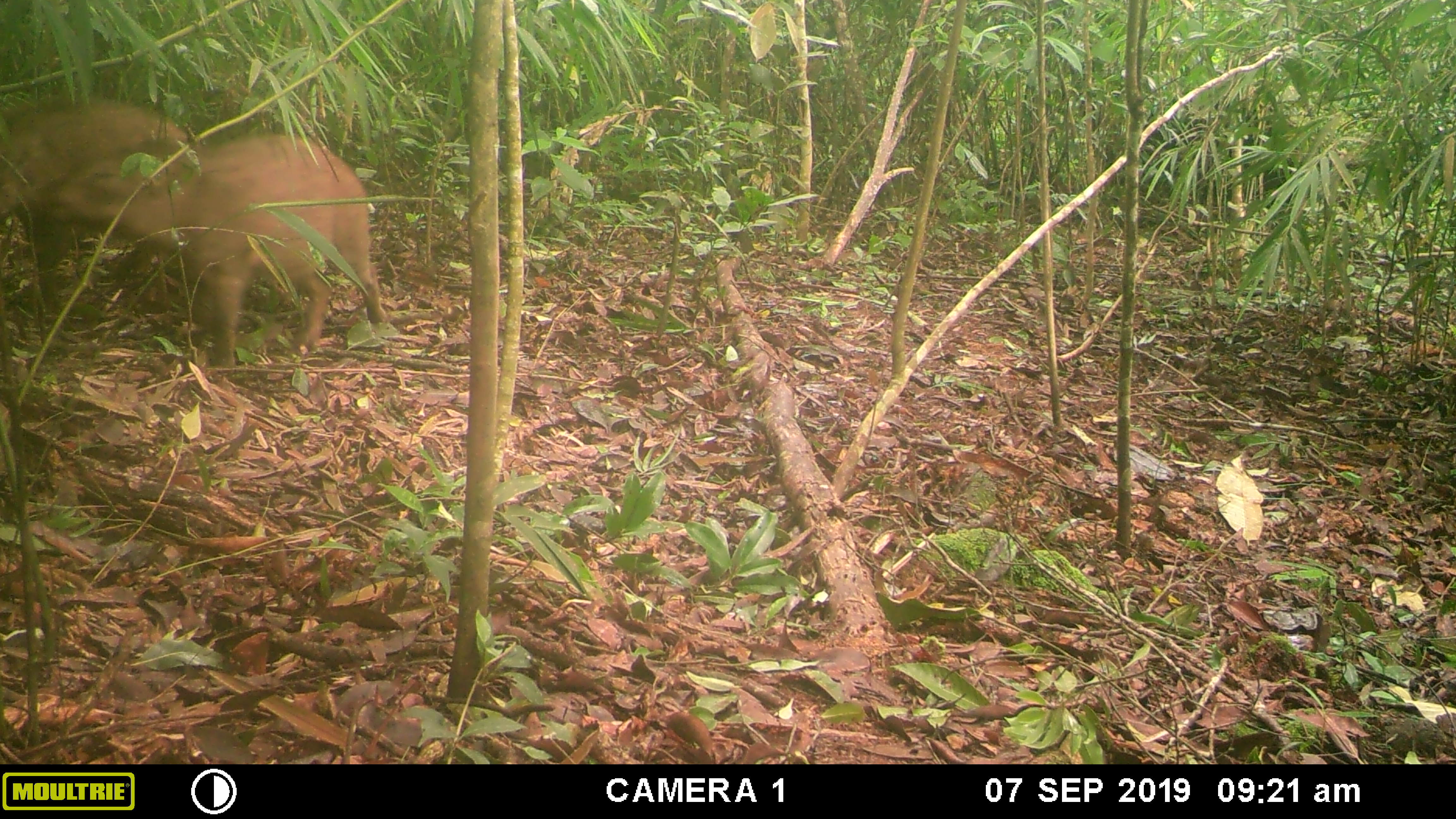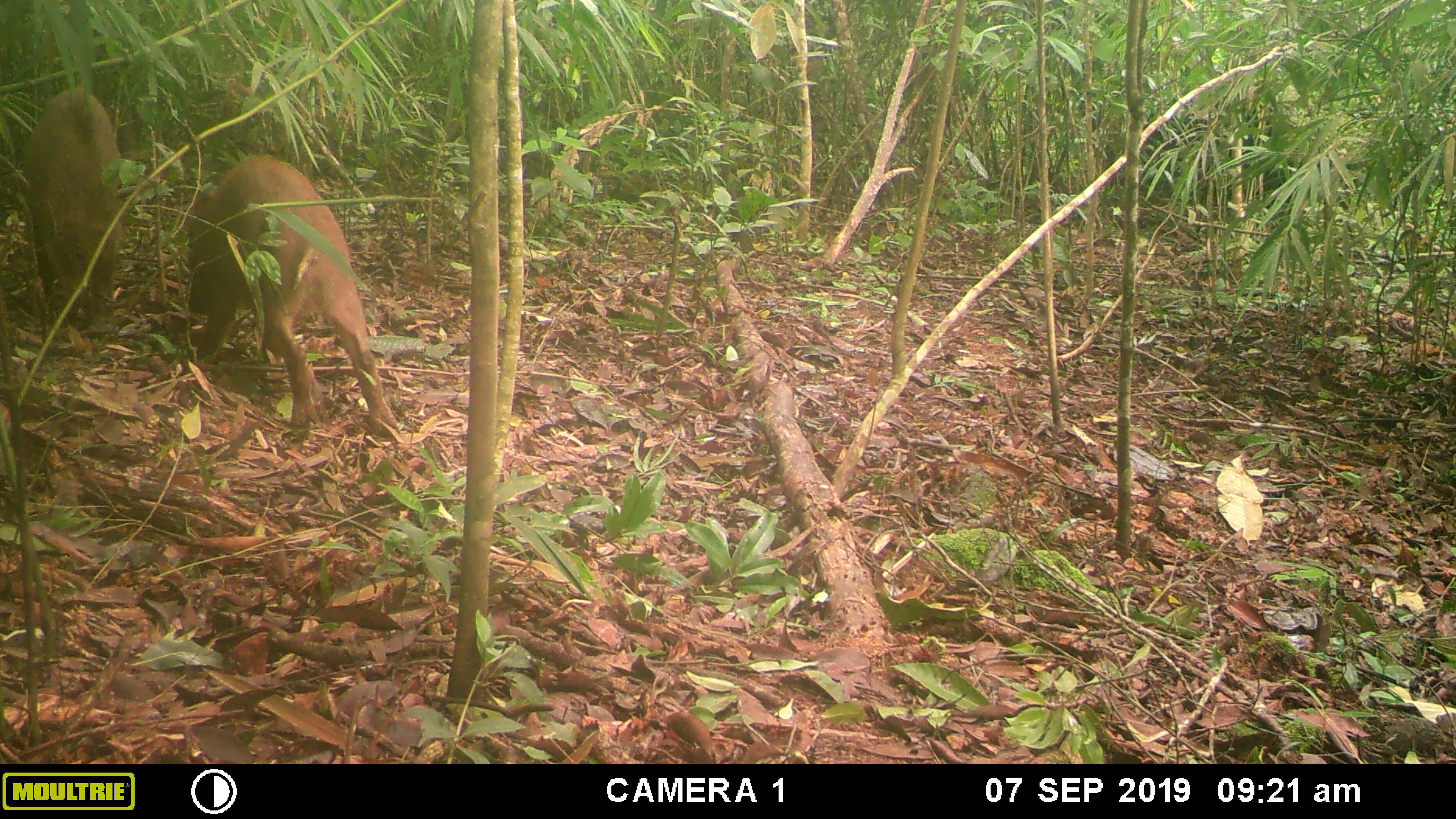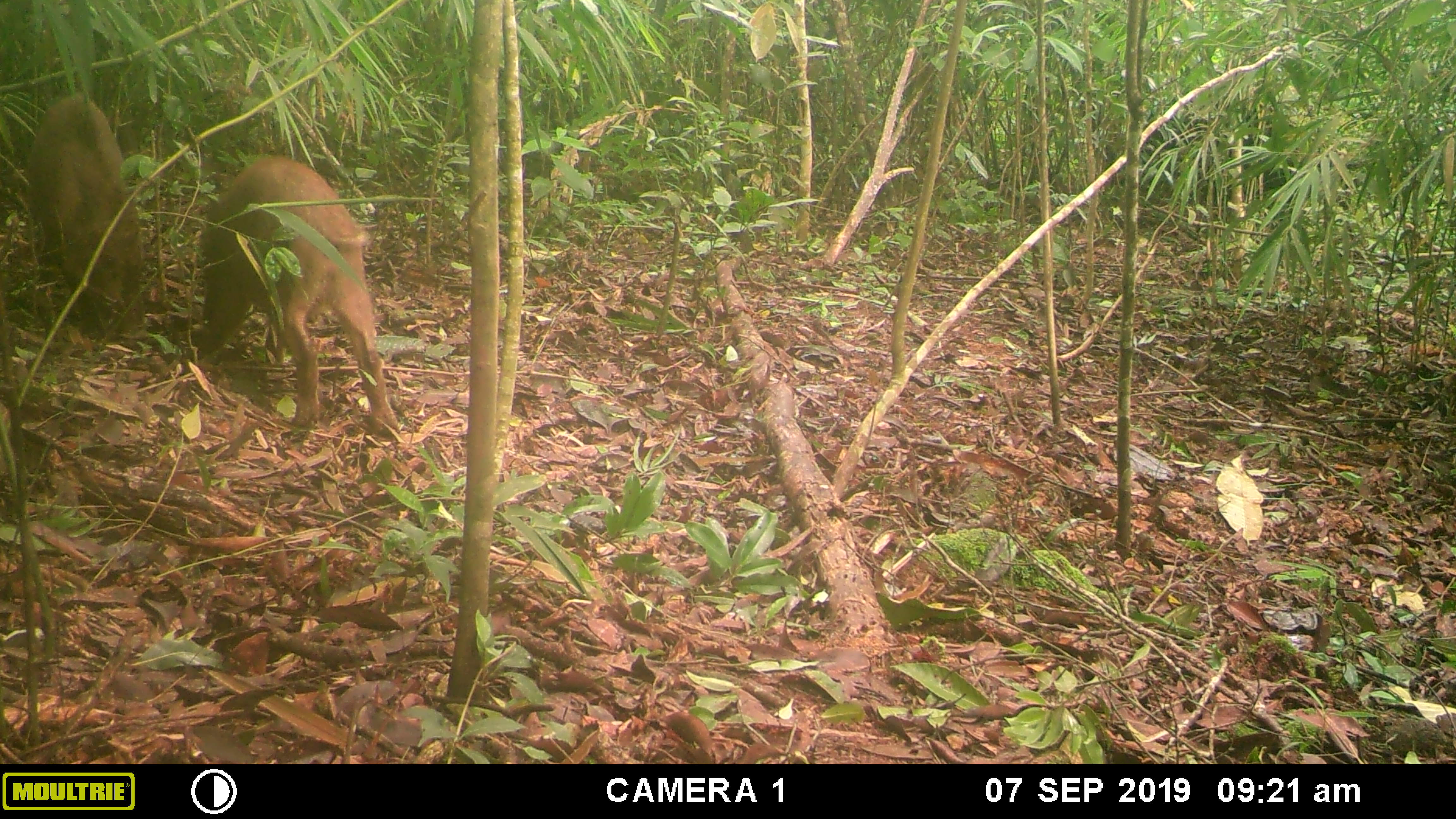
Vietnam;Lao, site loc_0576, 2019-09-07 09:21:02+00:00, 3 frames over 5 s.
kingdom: Animalia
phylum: Chordata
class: Mammalia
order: Artiodactyla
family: Suidae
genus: Sus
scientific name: Sus scrofa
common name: eurasian wild pig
Eurasian wild pig (Sus scrofa). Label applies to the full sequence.